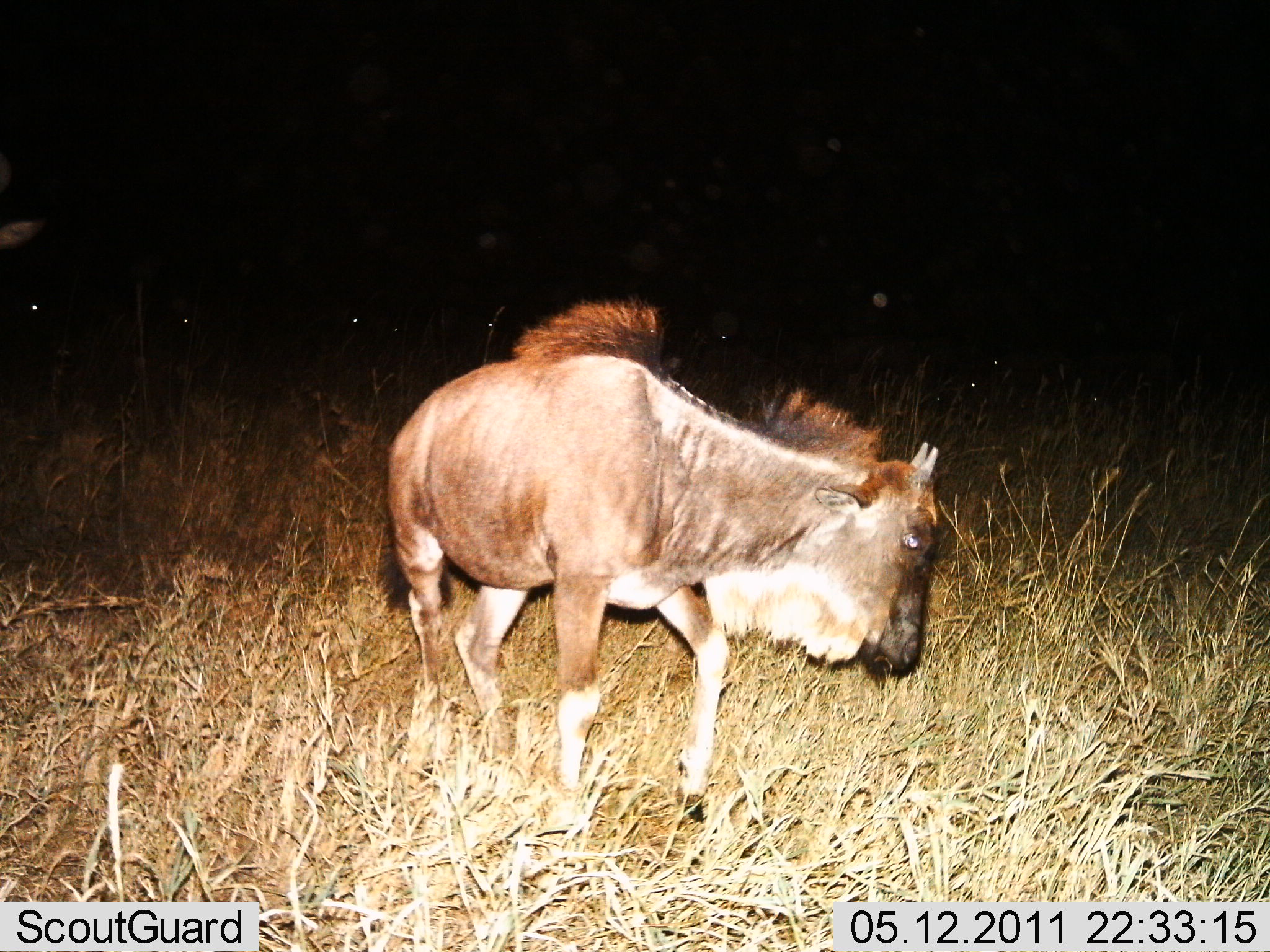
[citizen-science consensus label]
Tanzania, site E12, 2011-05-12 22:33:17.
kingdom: Animalia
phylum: Chordata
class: Mammalia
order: Artiodactyla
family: Bovidae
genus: Connochaetes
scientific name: Connochaetes taurinus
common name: blue wildebeest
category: wildebeest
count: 1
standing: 67%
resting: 0%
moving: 42%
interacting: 0%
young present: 25%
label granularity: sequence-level